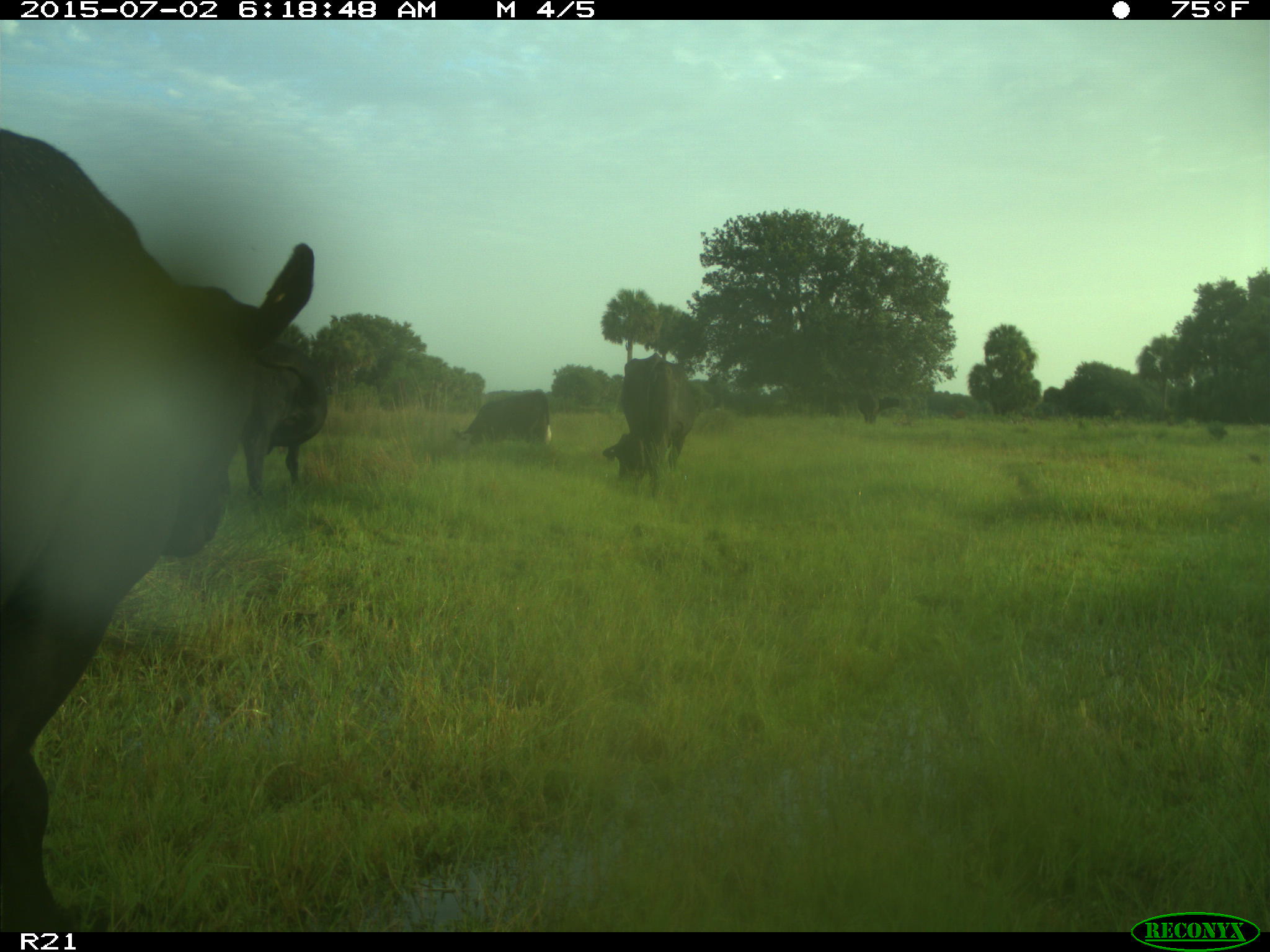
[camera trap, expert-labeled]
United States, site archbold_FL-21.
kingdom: Animalia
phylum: Chordata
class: Mammalia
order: Artiodactyla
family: Bovidae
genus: Bos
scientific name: Bos taurus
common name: domestic cow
Bos taurus (domestic cow).